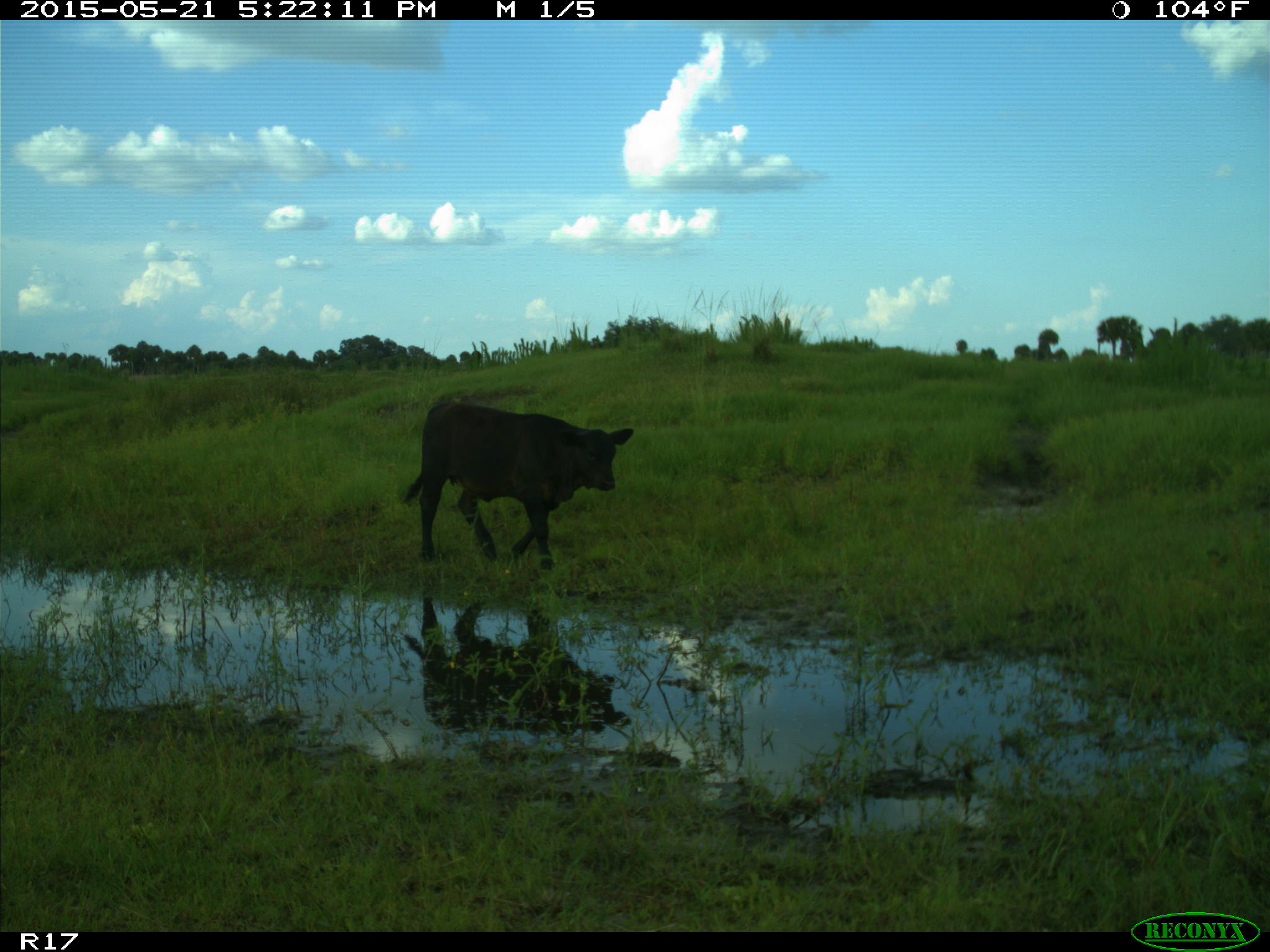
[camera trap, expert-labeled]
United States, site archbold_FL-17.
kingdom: Animalia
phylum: Chordata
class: Mammalia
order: Artiodactyla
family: Bovidae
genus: Bos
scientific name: Bos taurus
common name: domestic cow